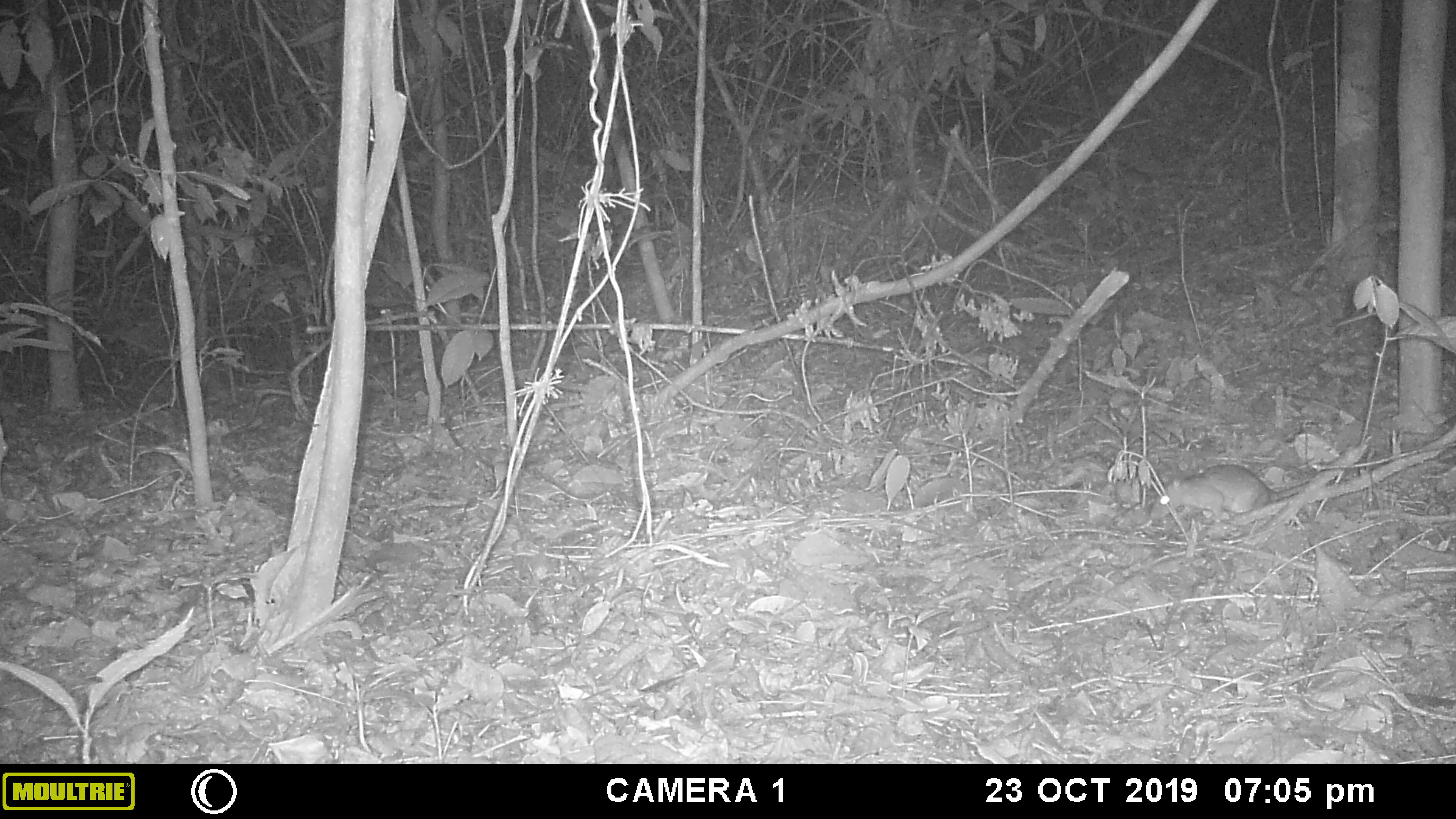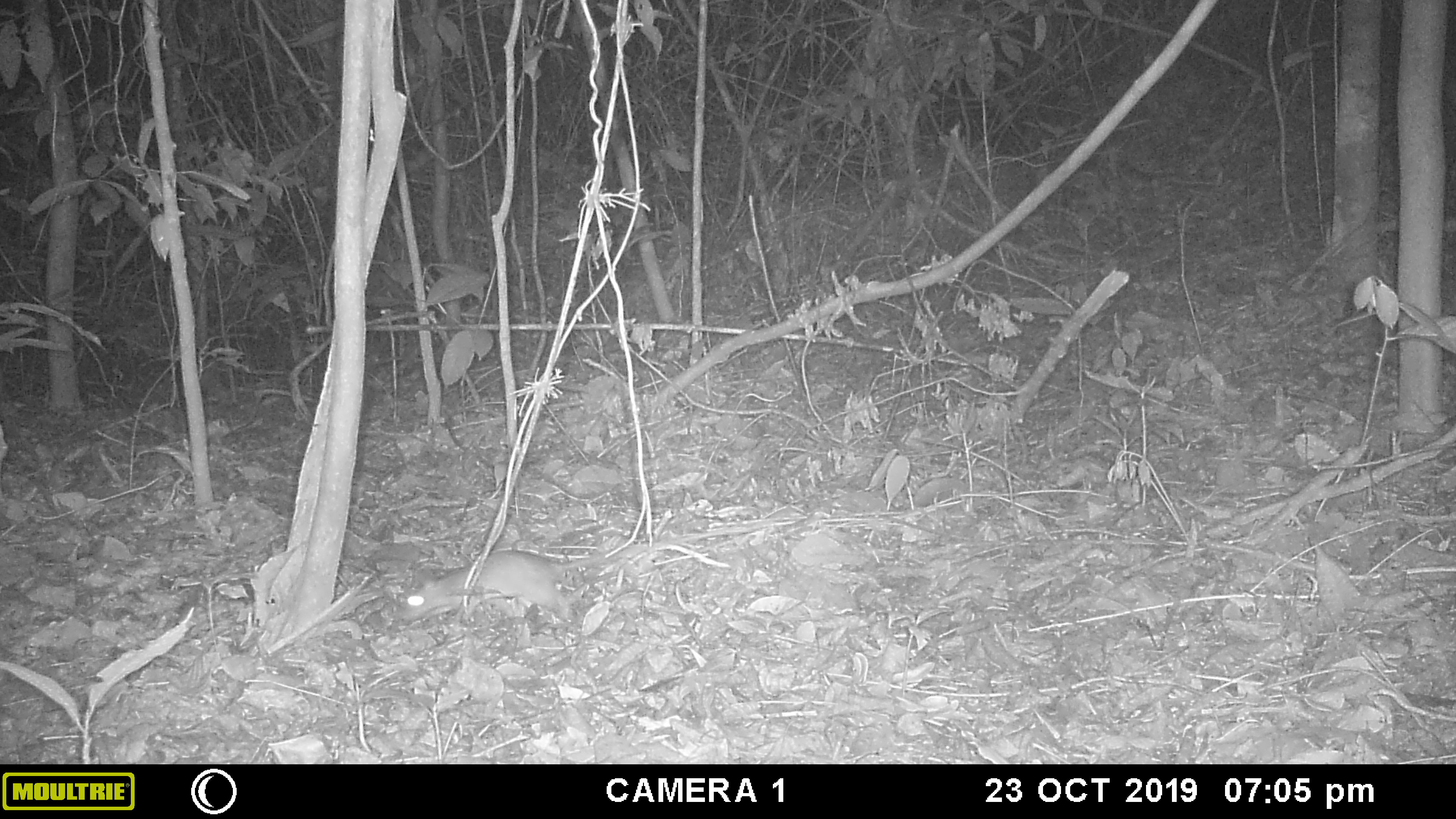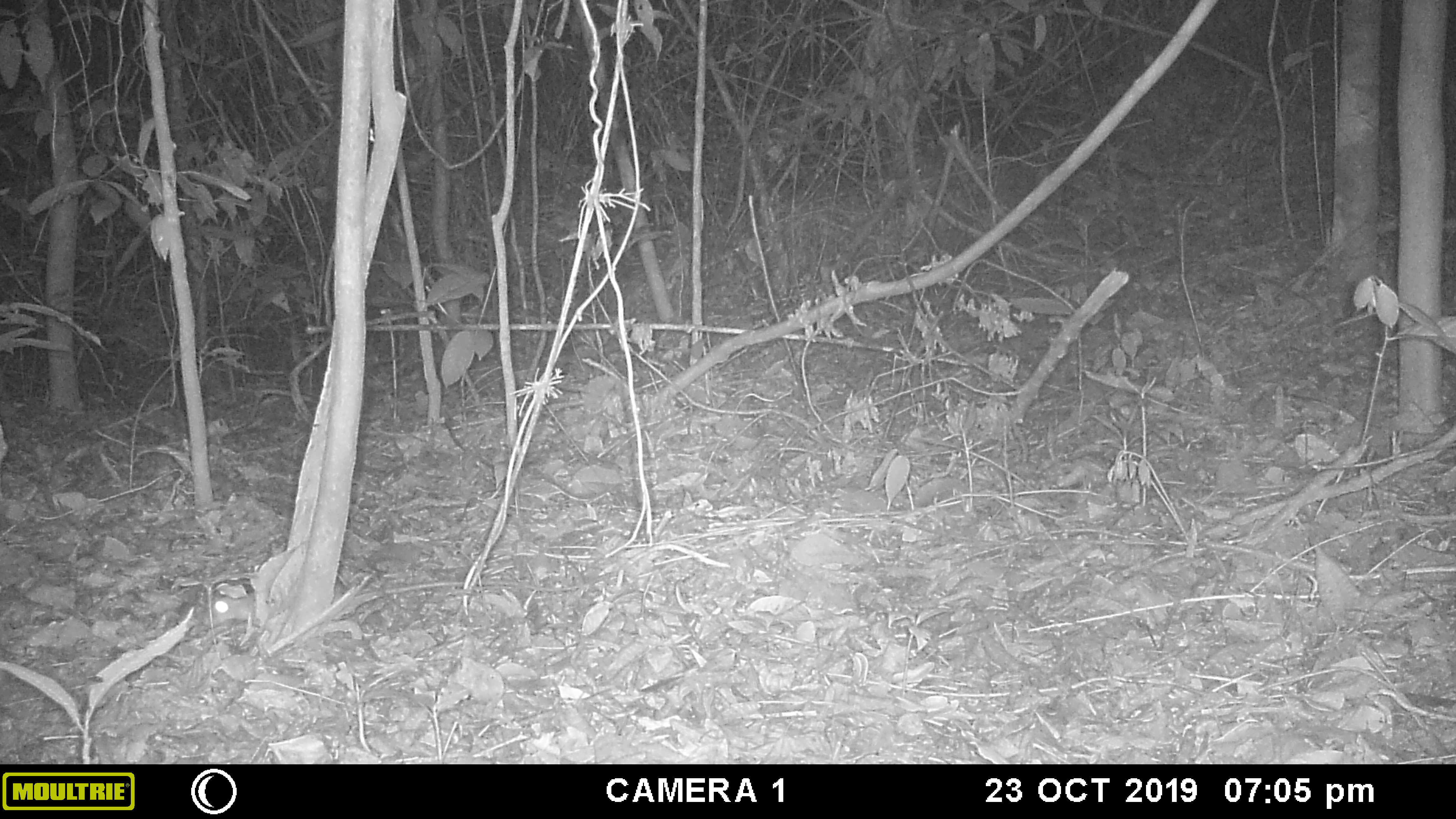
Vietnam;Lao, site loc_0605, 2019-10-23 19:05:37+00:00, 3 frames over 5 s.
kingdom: Animalia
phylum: Chordata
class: Mammalia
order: Rodentia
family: Muridae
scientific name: Muridae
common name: old-world mice and rats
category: unidentified murid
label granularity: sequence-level